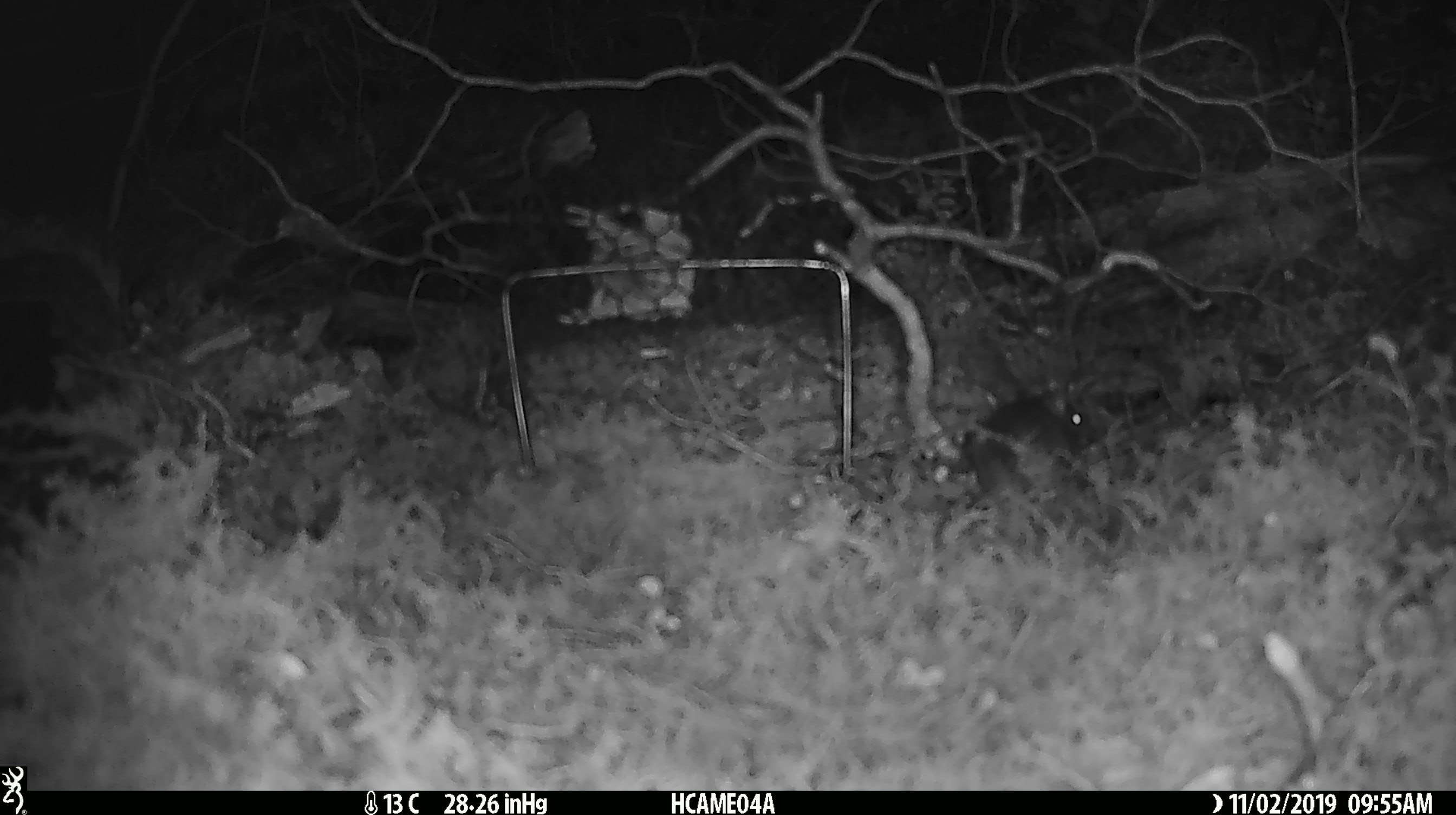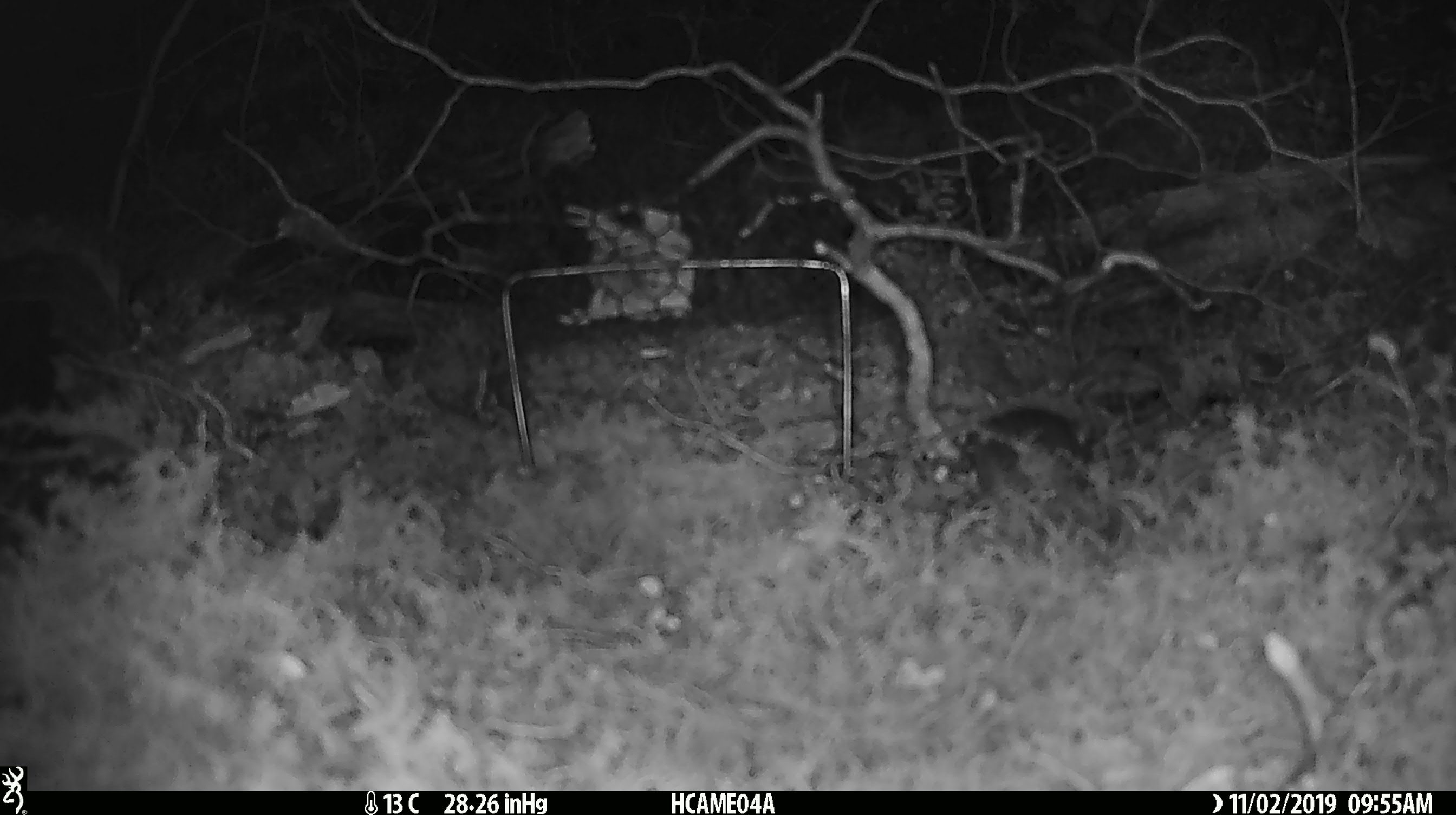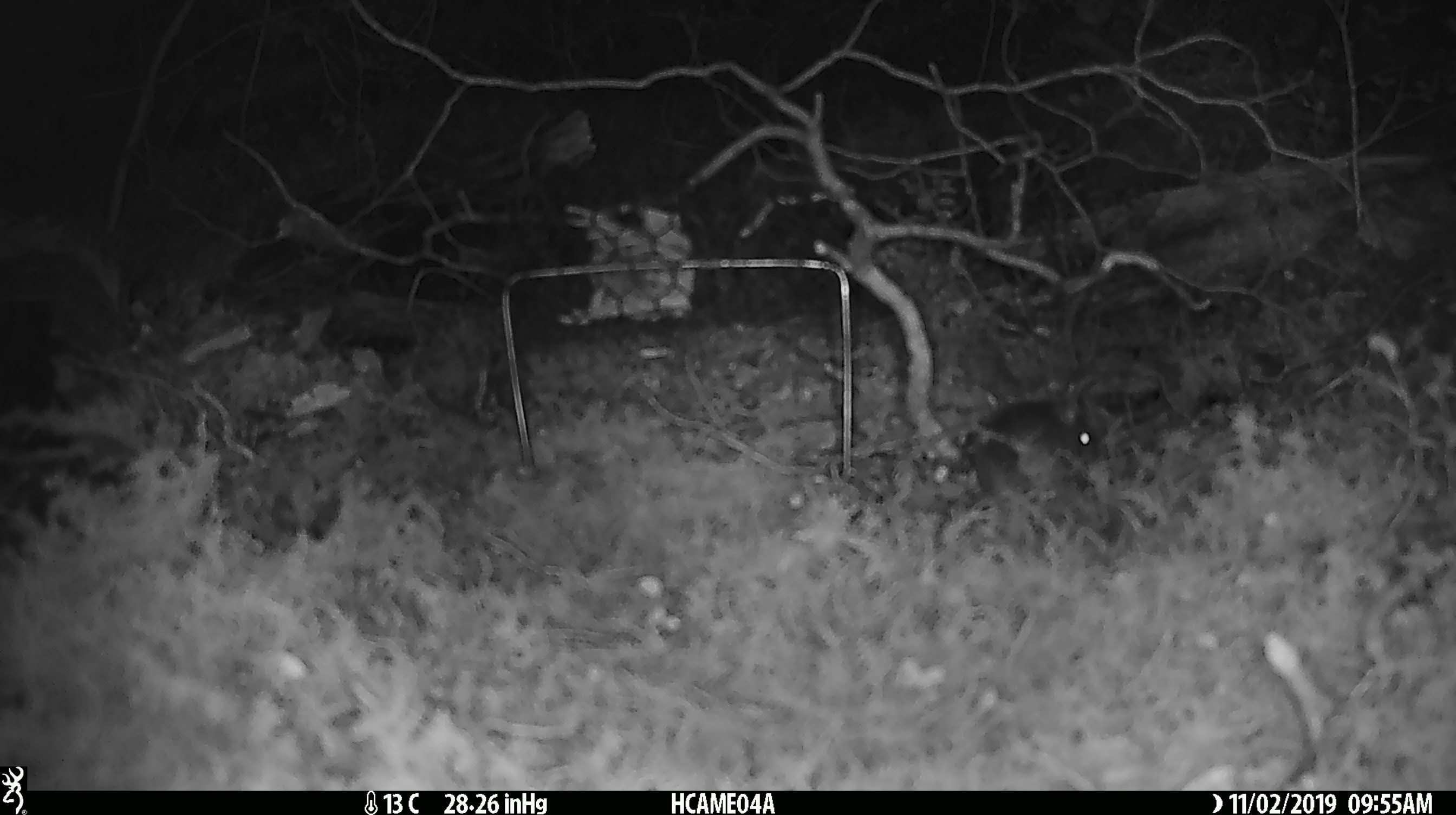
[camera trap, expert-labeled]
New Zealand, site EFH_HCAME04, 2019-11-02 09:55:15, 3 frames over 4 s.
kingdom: Animalia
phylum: Chordata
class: Mammalia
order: Rodentia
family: Muridae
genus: Mus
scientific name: Mus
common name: mouse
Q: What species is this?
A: Mouse (Mus).